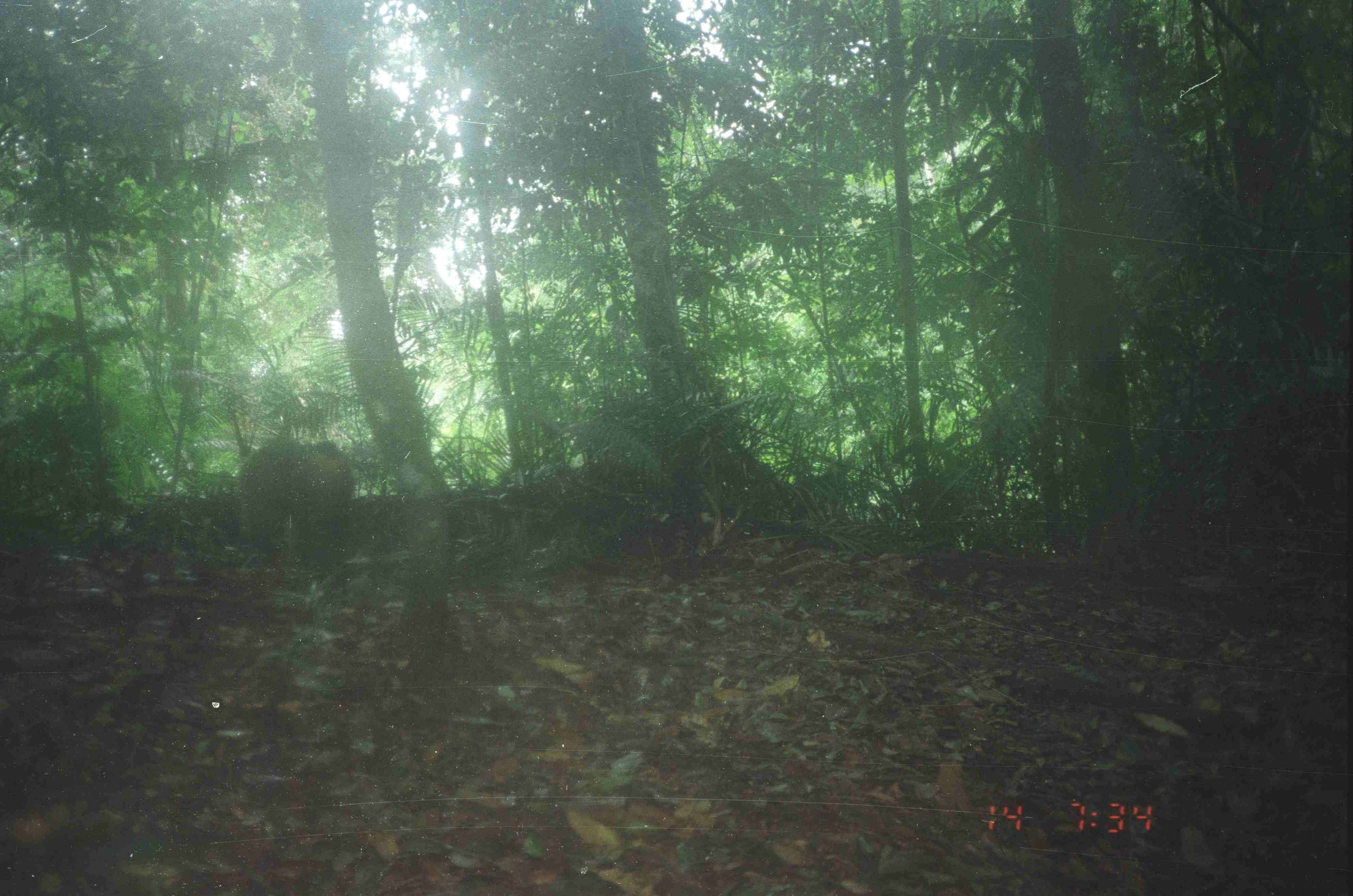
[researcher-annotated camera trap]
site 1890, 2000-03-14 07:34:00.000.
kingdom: Animalia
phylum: Chordata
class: Mammalia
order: Primates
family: Cercopithecidae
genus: Macaca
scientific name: Macaca nemestrina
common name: southern pig-tailed macaque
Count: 1.